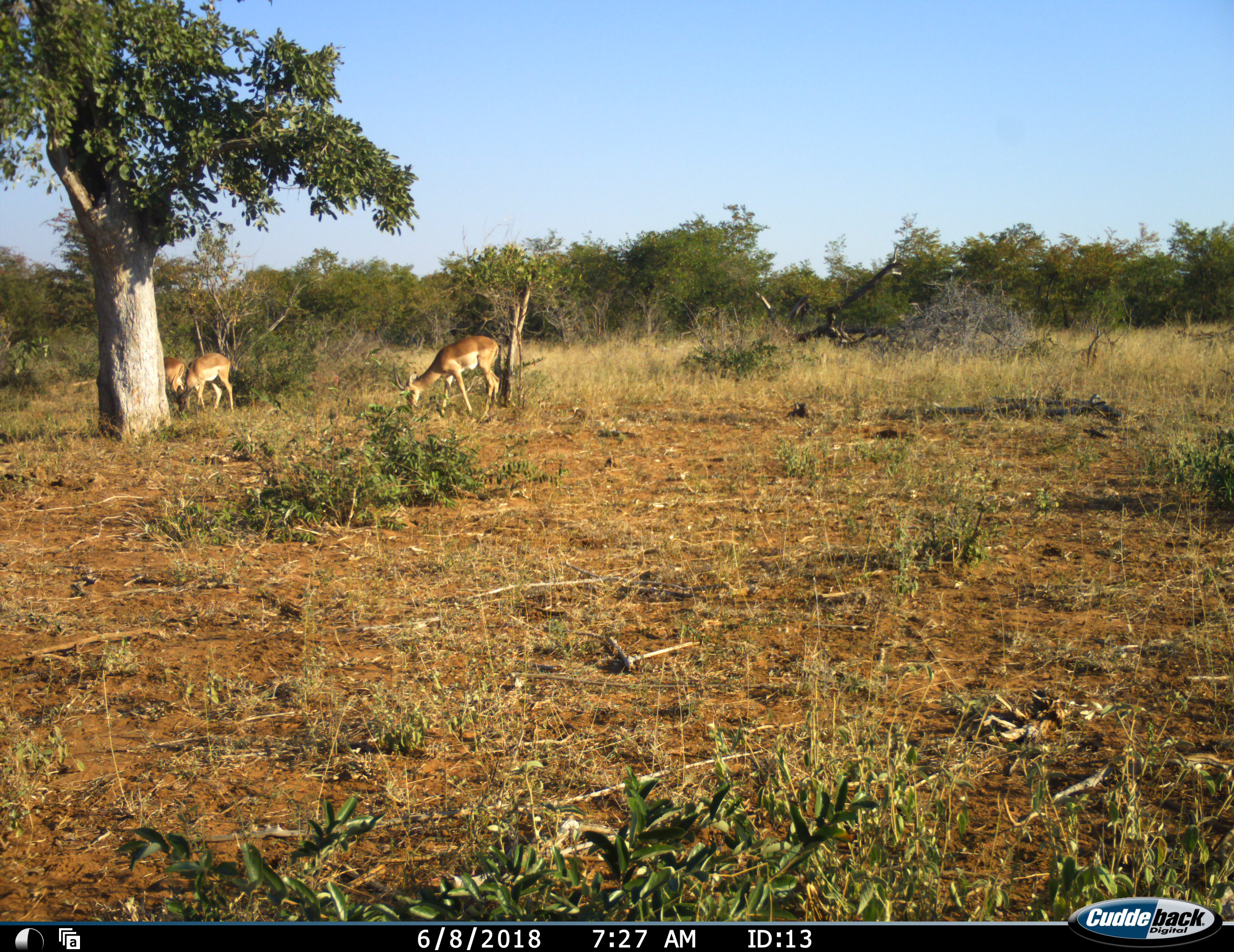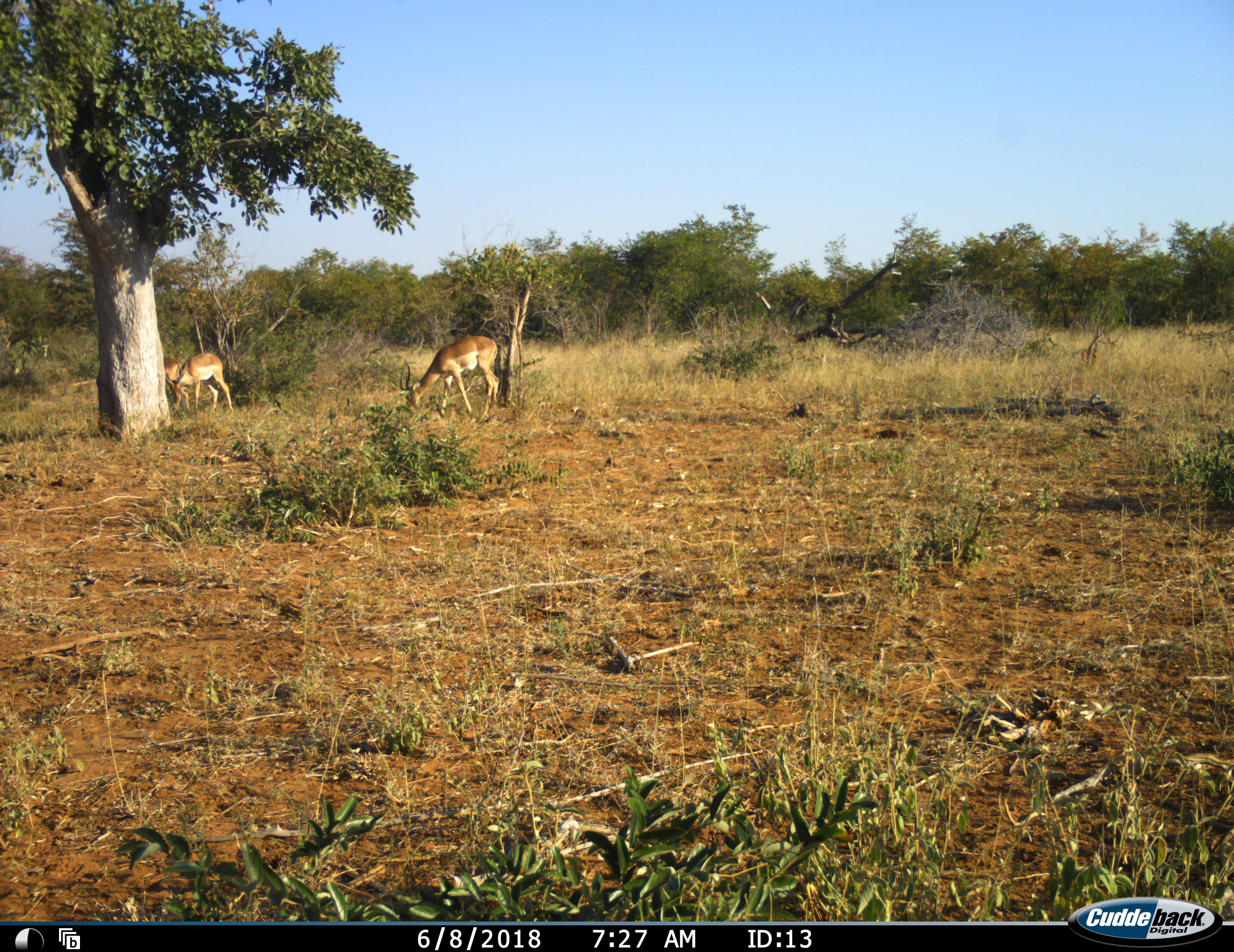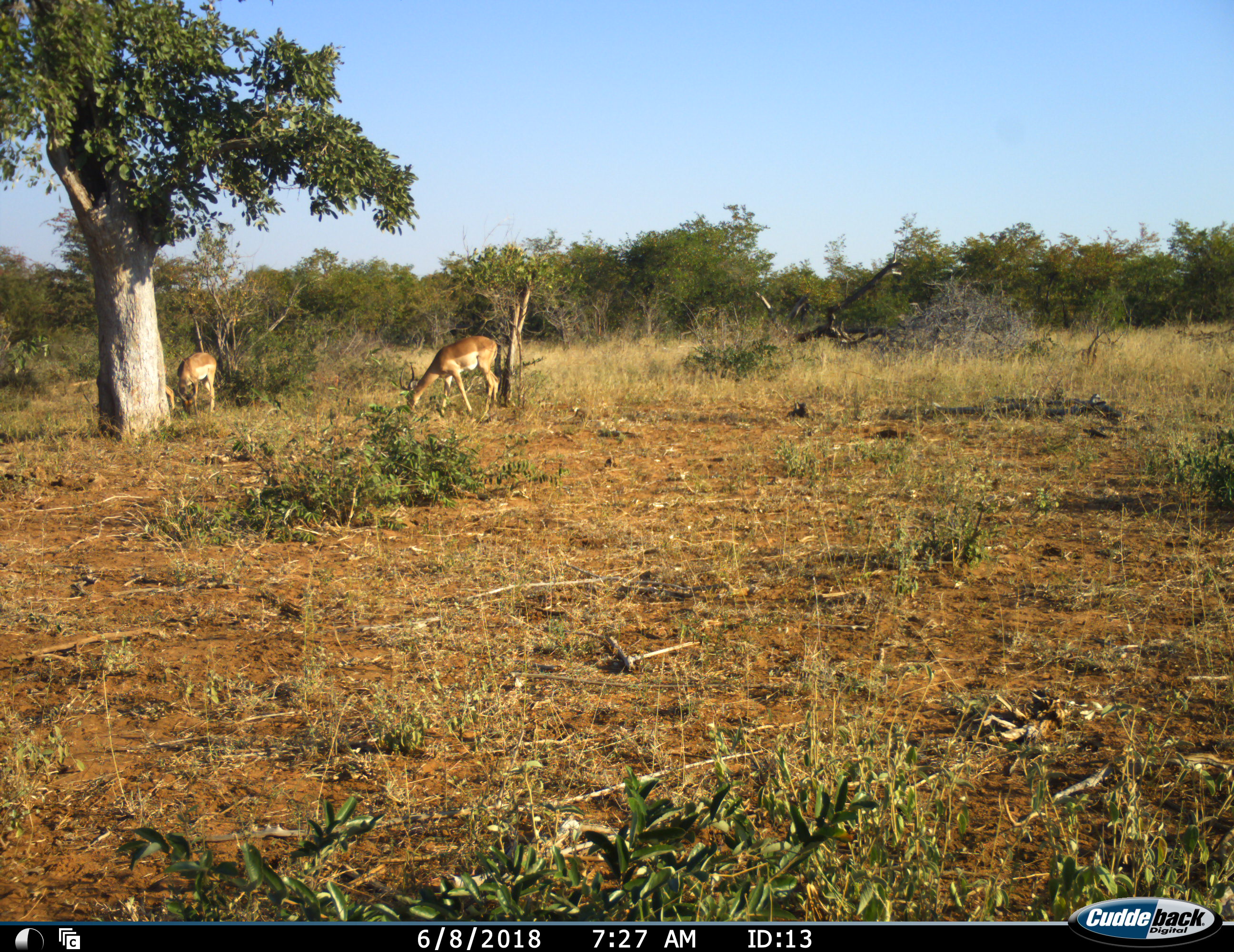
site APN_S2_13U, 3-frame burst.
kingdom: Animalia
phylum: Chordata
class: Mammalia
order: Artiodactyla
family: Bovidae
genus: Aepyceros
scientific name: Aepyceros melampus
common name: impala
Impala (Aepyceros melampus), count 3. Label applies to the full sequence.